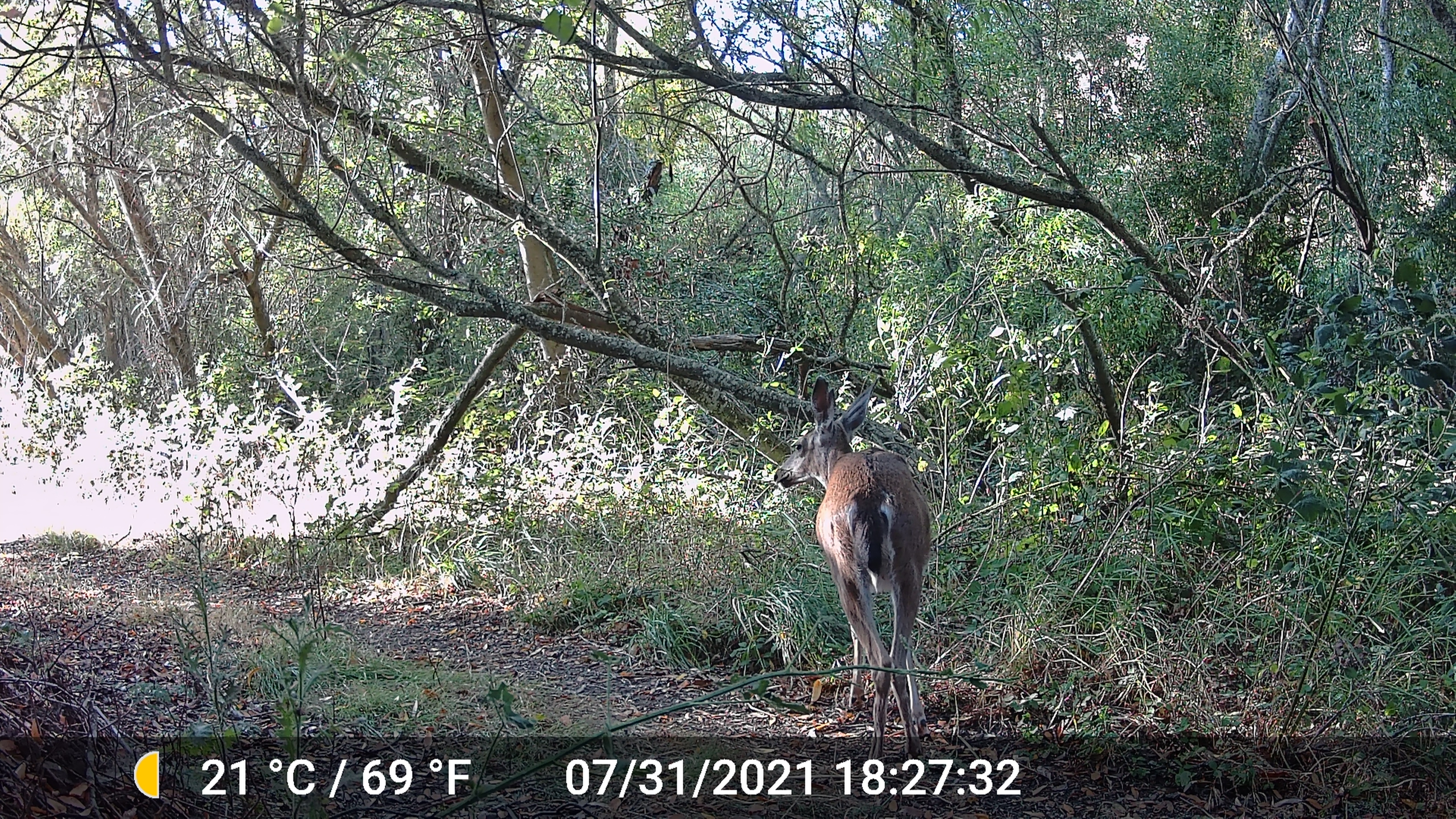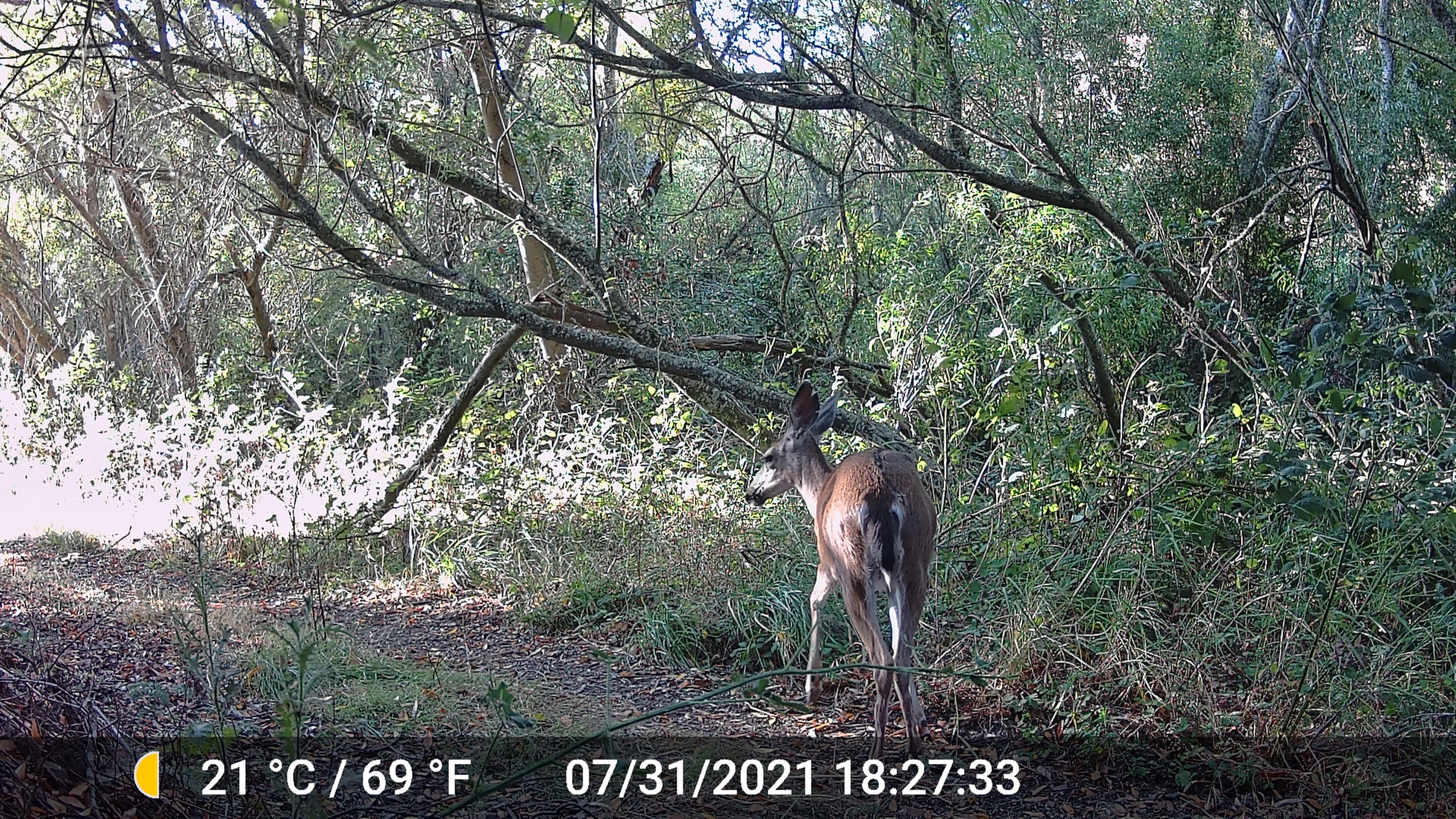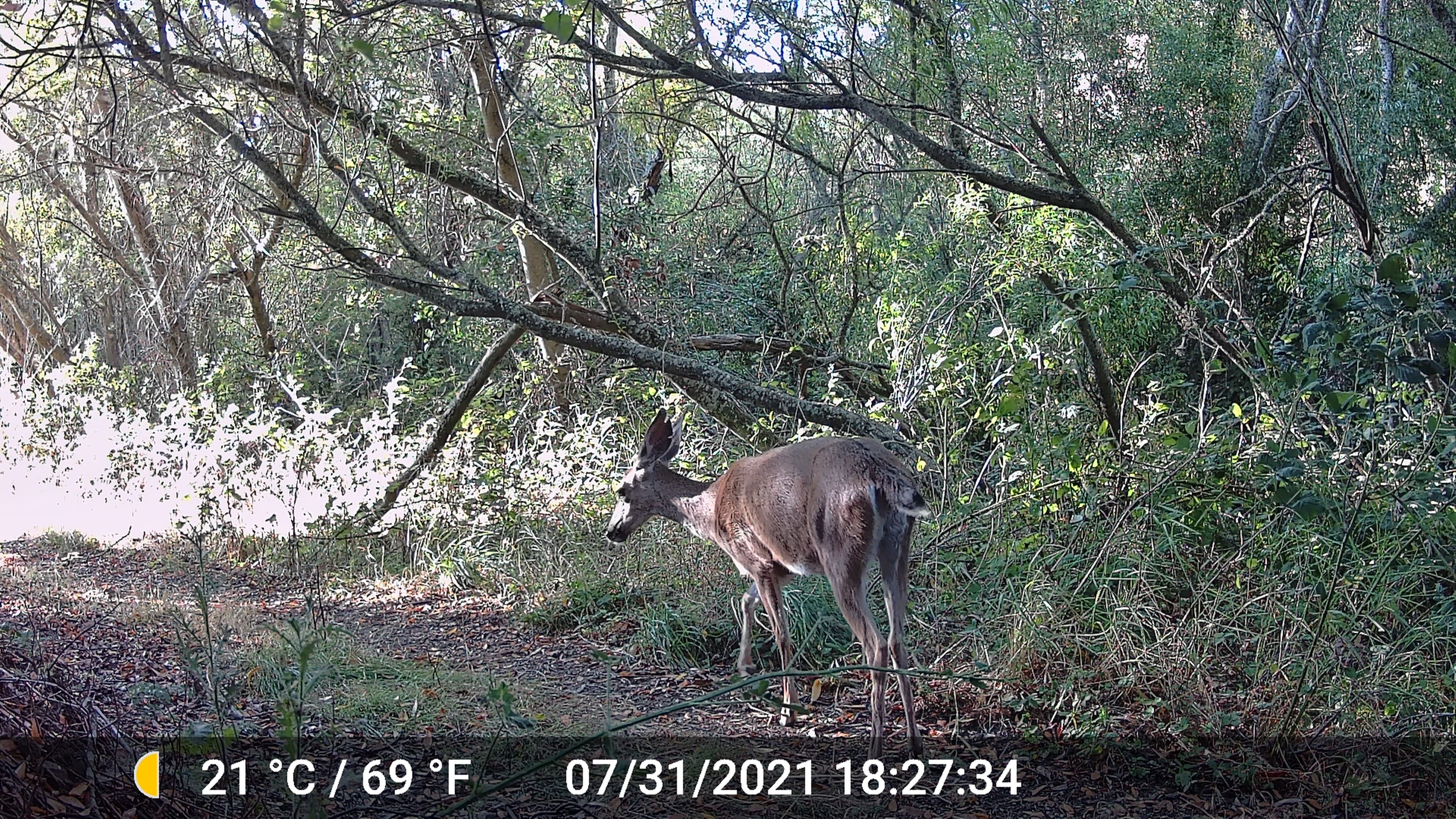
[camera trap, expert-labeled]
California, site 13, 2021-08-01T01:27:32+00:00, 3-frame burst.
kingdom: Animalia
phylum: Chordata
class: Mammalia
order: Artiodactyla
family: Cervidae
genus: Odocoileus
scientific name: Odocoileus hemionus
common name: mule deer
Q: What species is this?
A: Mule deer (Odocoileus hemionus).